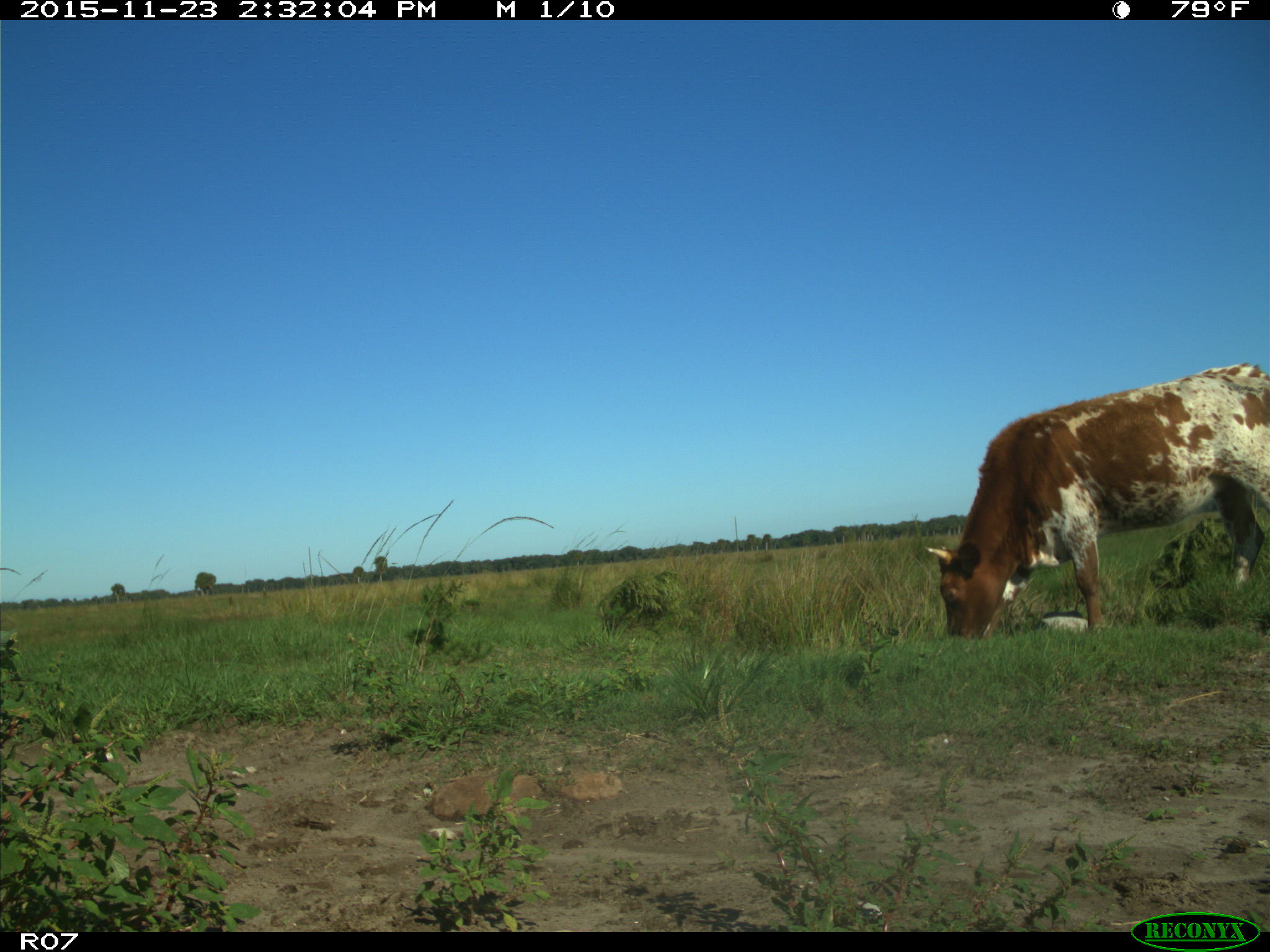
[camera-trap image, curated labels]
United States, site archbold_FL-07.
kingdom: Animalia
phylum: Chordata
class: Mammalia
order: Artiodactyla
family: Bovidae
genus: Bos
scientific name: Bos taurus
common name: domestic cow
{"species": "Bos taurus (domestic cow)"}